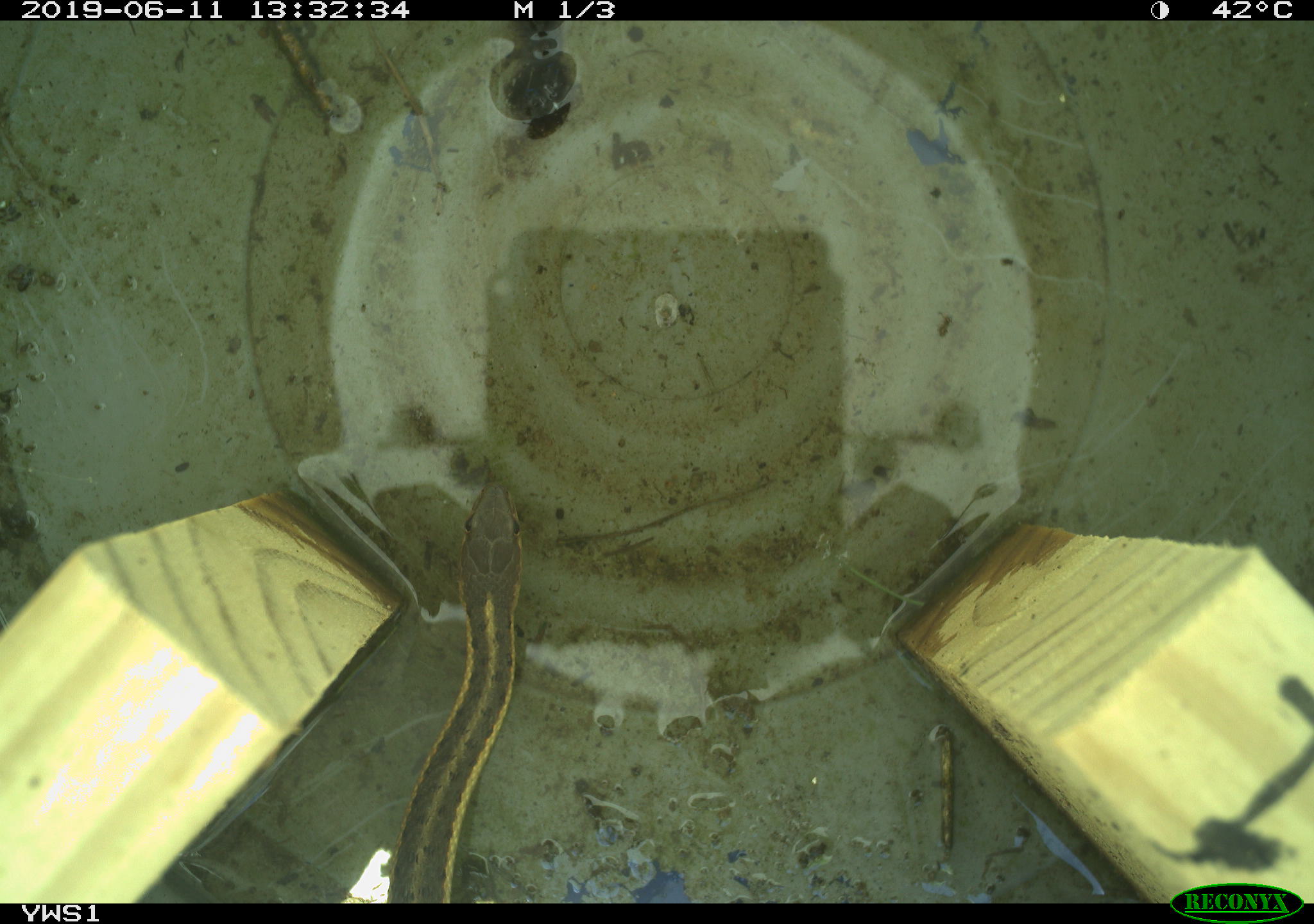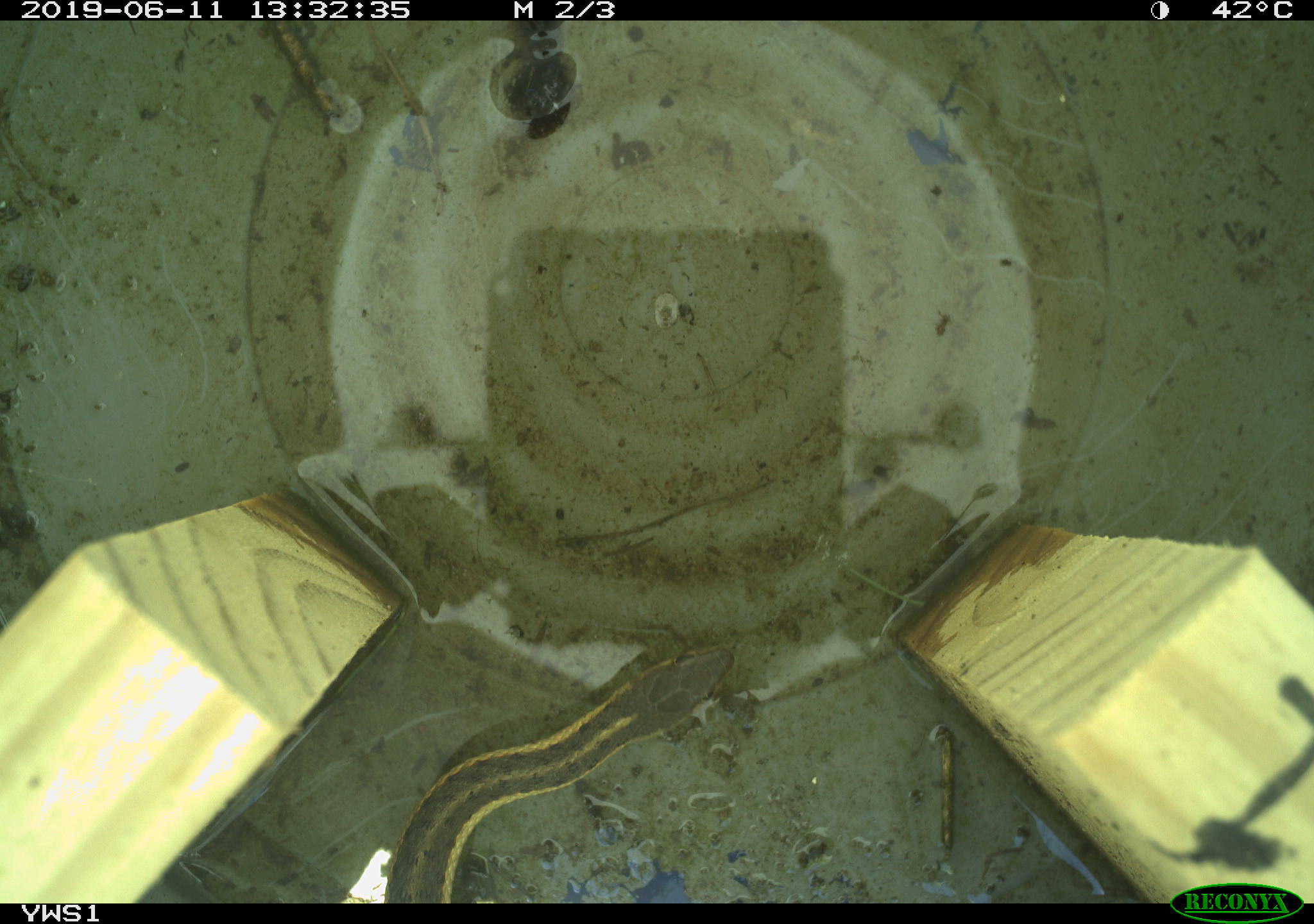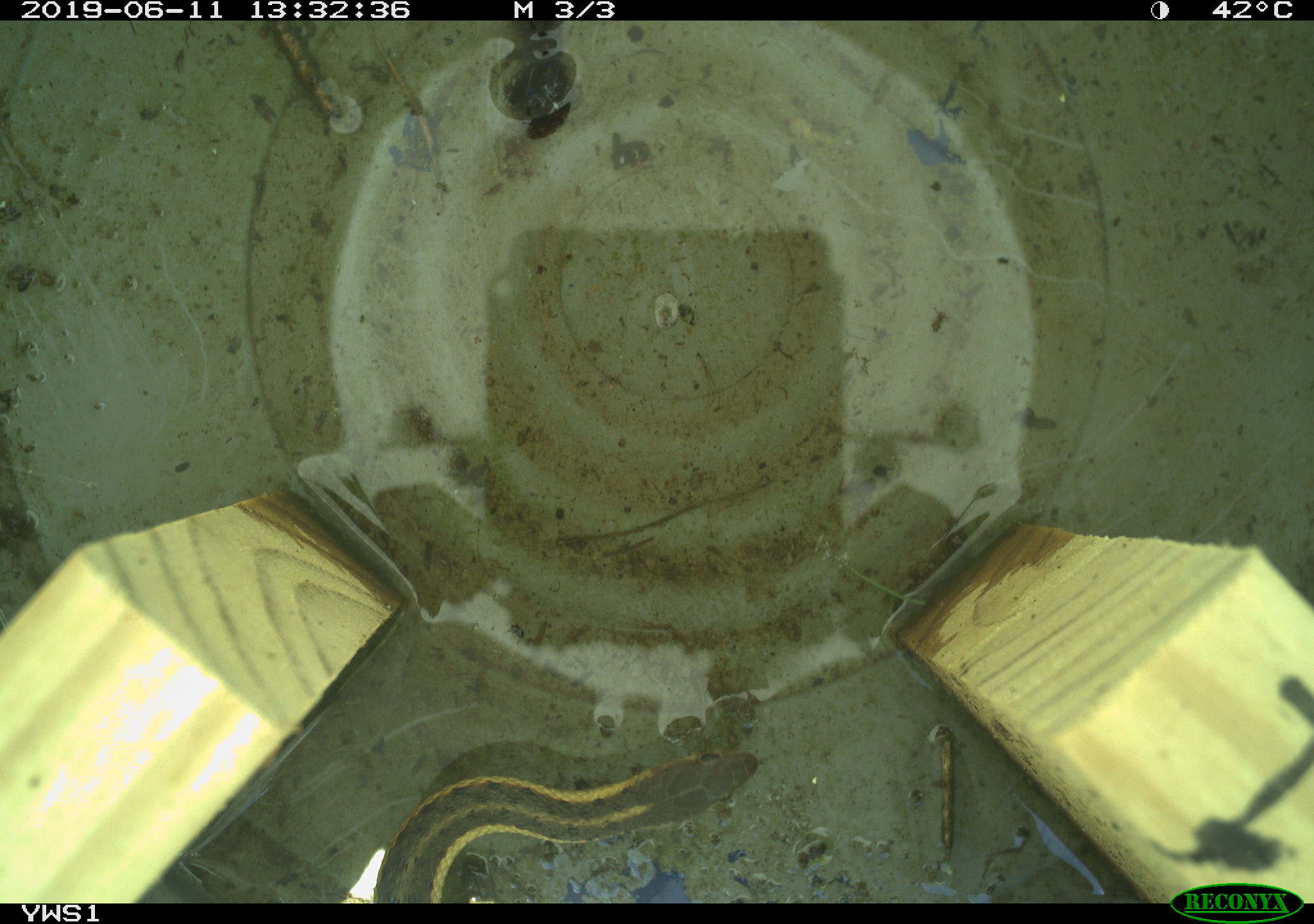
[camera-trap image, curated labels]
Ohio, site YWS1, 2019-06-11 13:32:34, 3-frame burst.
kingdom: Animalia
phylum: Chordata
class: Reptilia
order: Squamata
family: Colubridae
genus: Thamnophis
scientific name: Thamnophis sirtalis sirtalis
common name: eastern gartersnake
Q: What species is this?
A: Eastern gartersnake (Thamnophis sirtalis sirtalis).